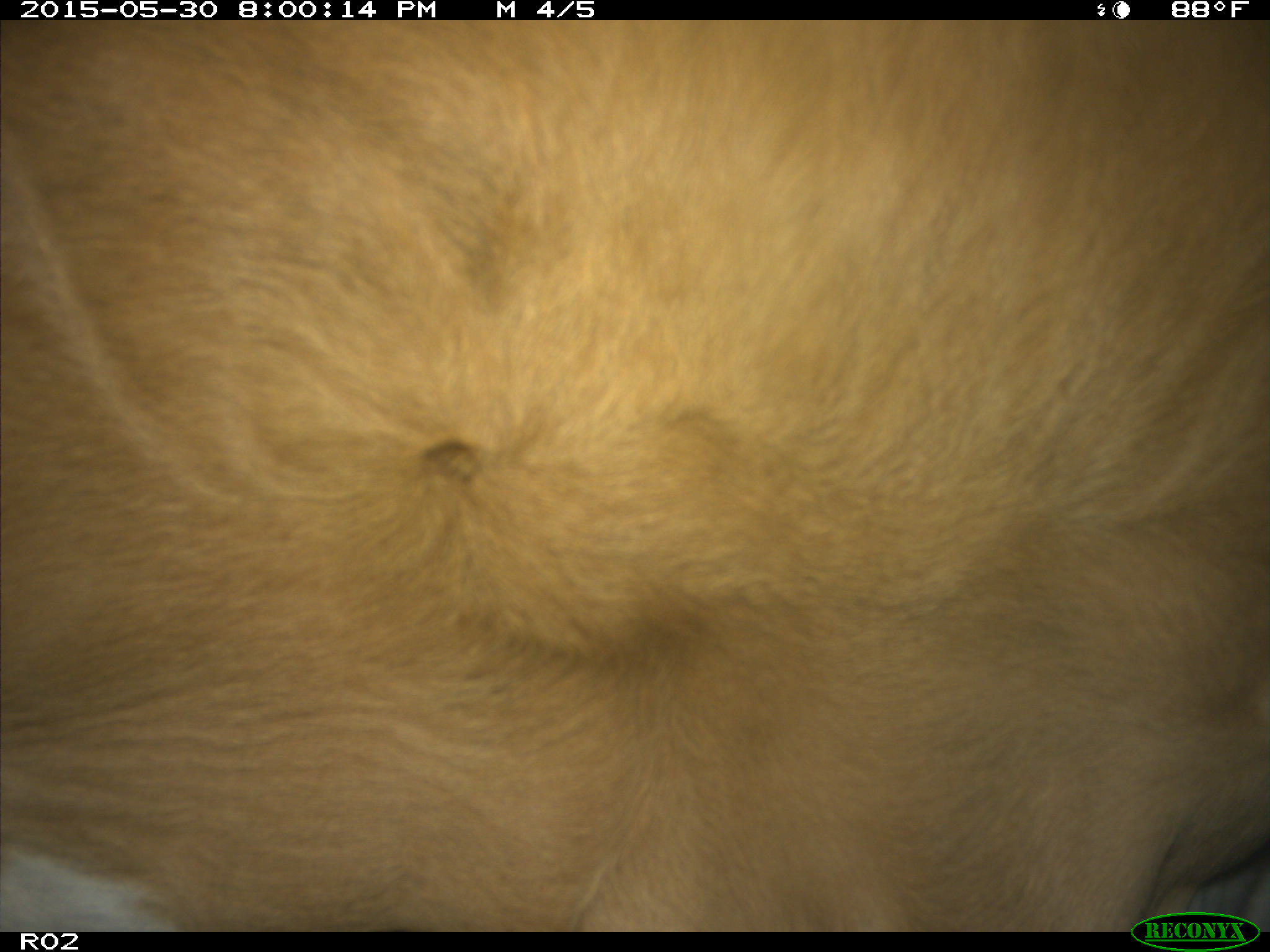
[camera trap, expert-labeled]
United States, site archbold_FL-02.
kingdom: Animalia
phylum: Chordata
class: Mammalia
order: Artiodactyla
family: Bovidae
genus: Bos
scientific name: Bos taurus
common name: domestic cow